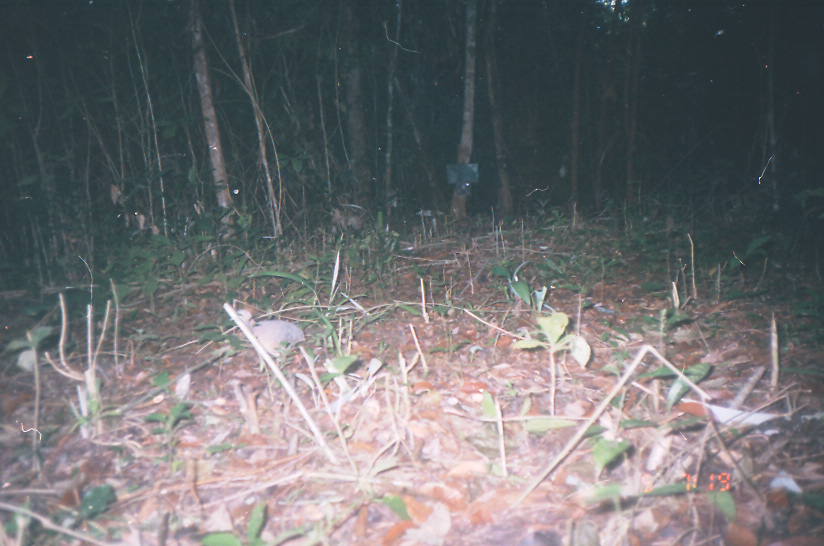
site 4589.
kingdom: Animalia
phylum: Chordata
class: Aves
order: Tinamiformes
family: Tinamidae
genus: Crypturellus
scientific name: Crypturellus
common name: crypturellus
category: crypturelus sp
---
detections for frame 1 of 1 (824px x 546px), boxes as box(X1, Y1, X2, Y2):
crypturelus sp: box(230, 308, 306, 352)